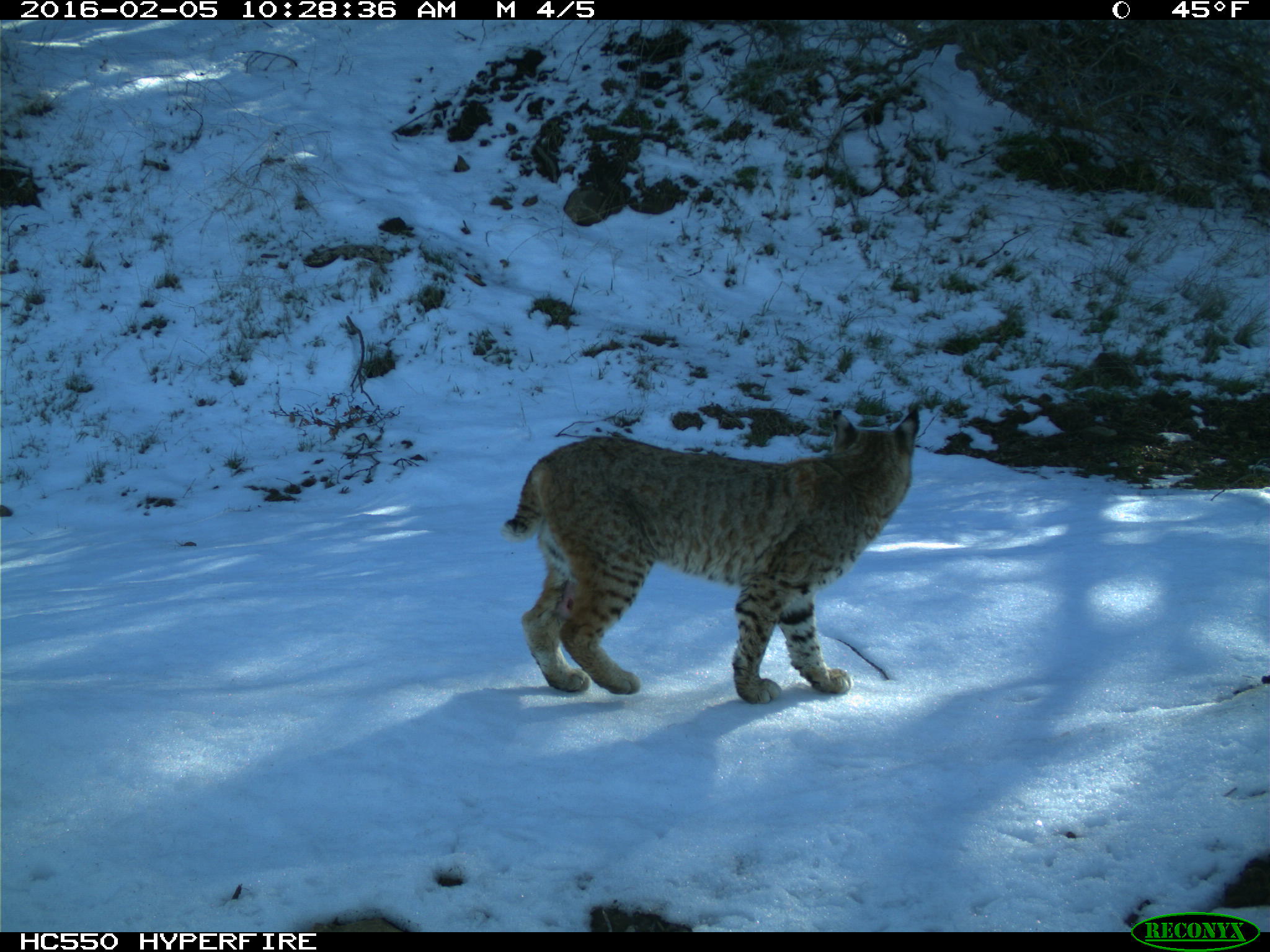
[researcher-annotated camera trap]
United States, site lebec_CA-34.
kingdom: Animalia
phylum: Chordata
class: Mammalia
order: Carnivora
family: Felidae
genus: Lynx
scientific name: Lynx rufus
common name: bobcat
Lynx rufus (bobcat).